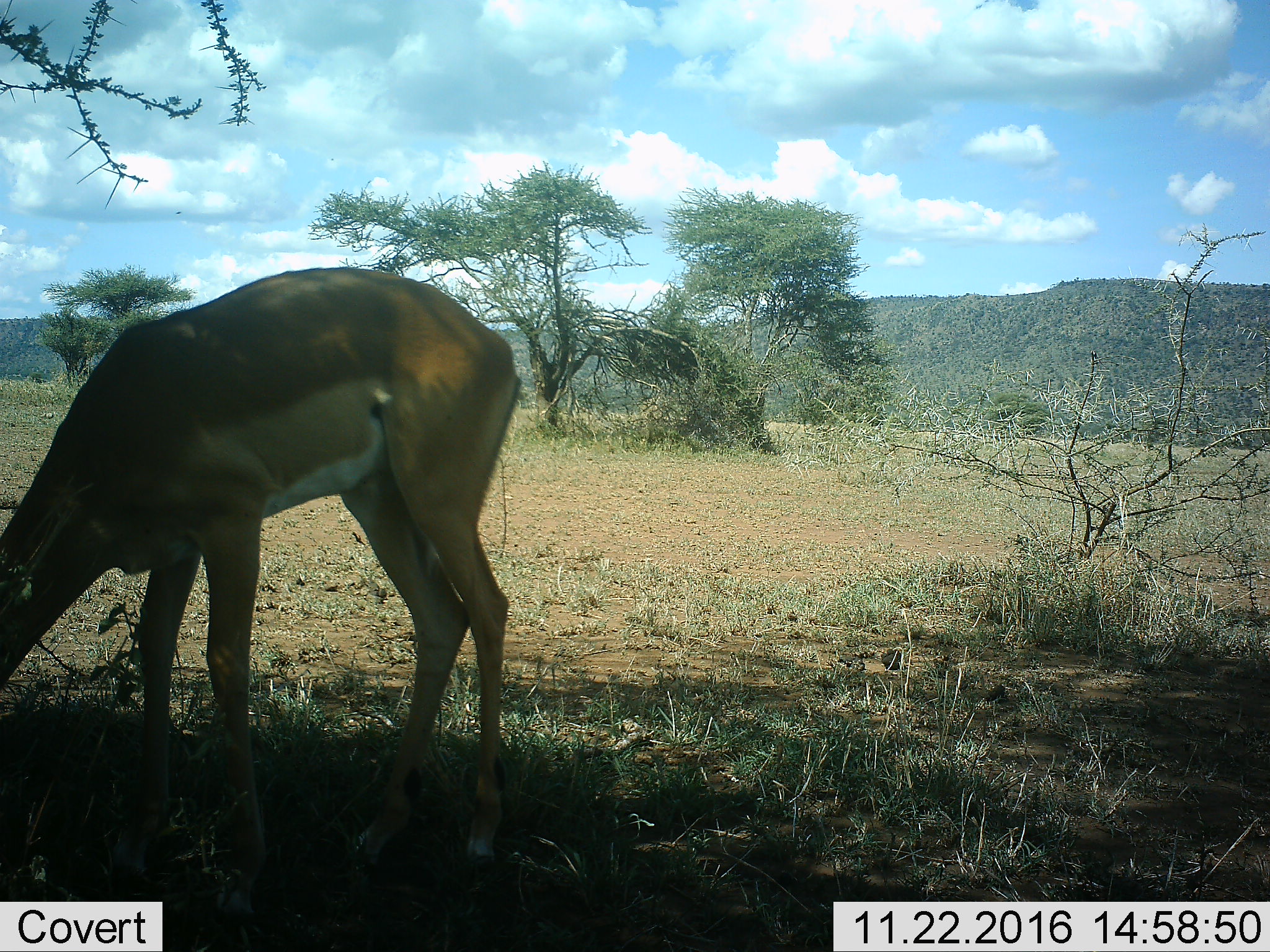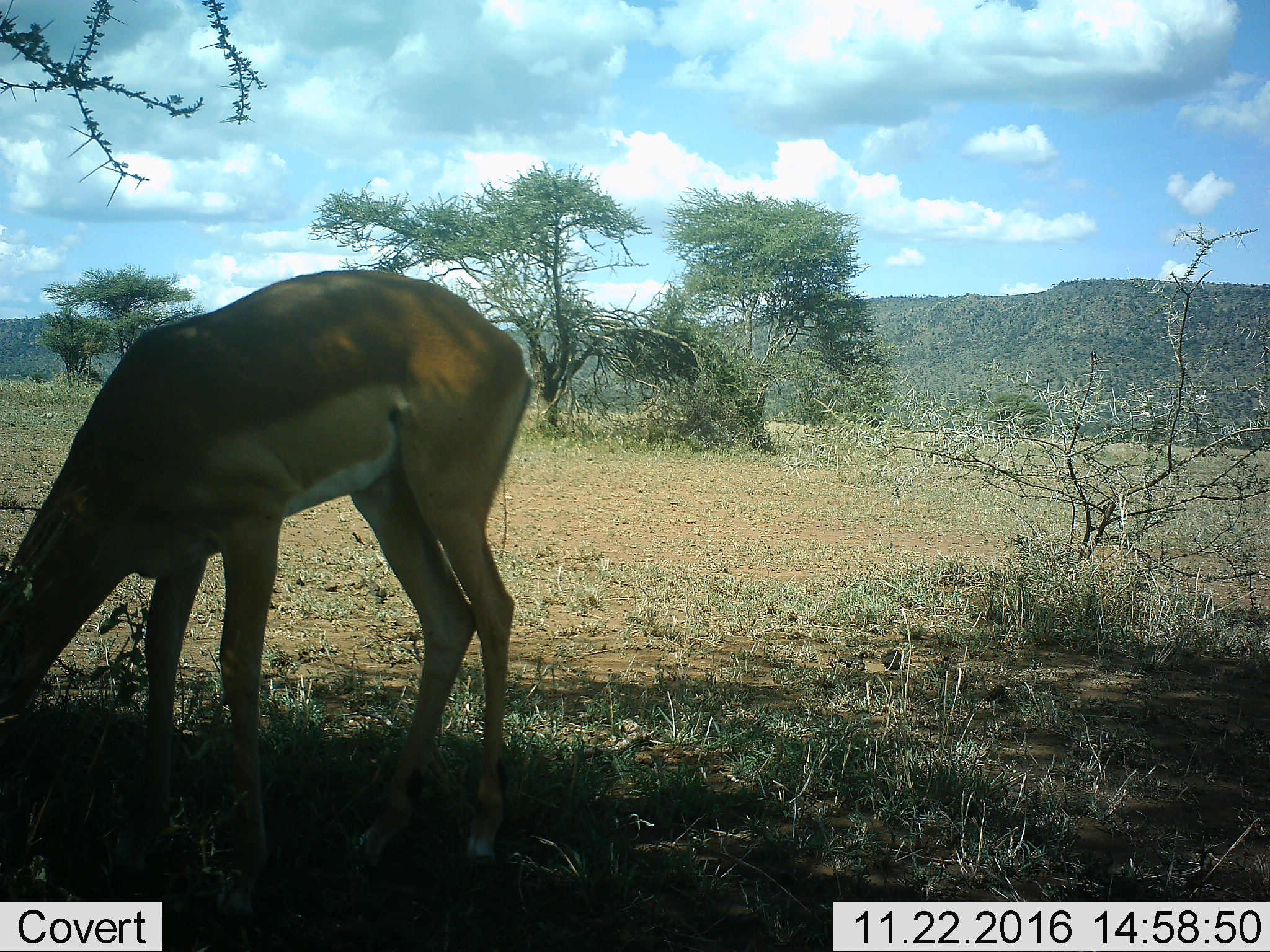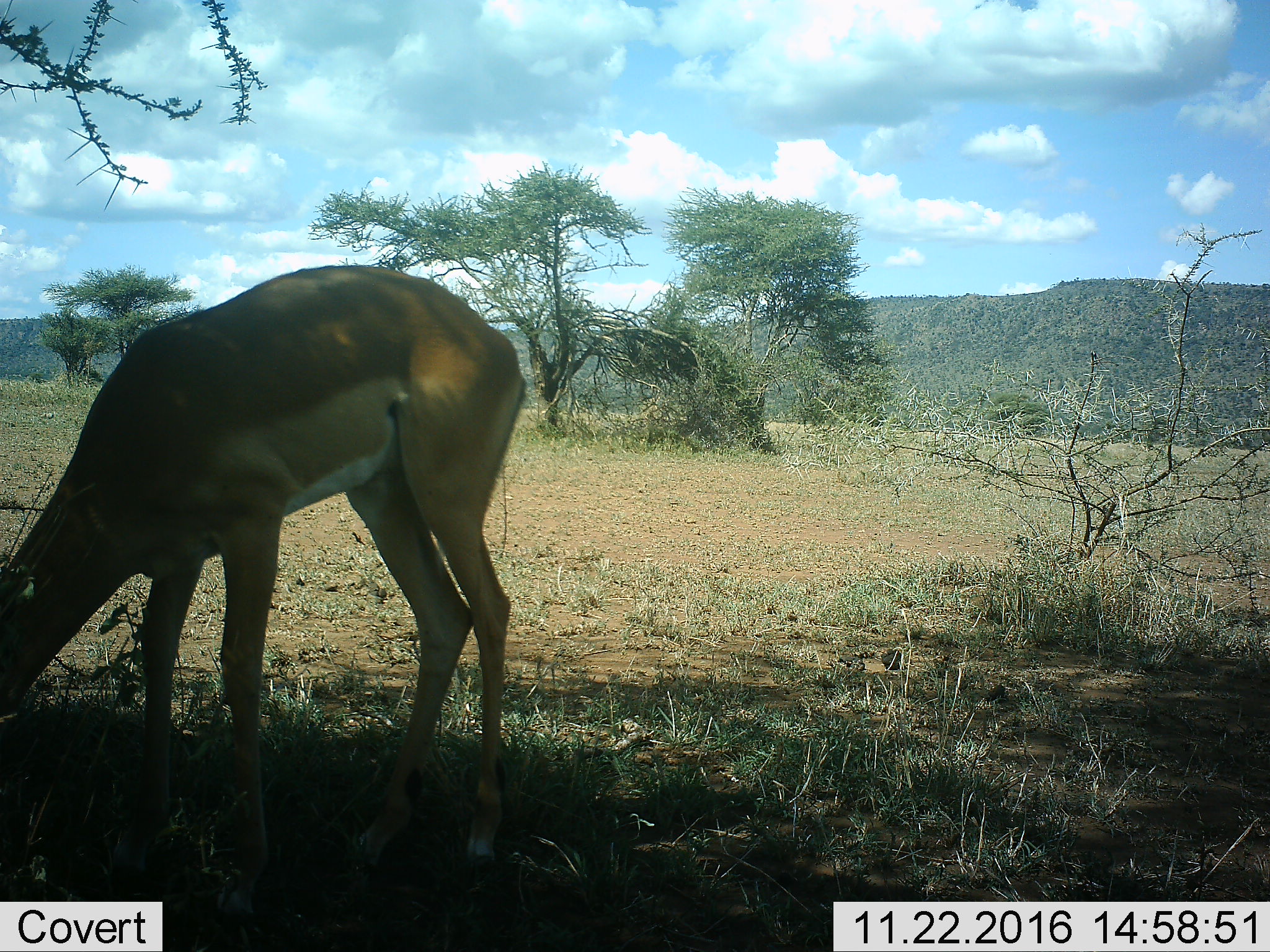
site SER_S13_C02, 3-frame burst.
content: unidentified animal